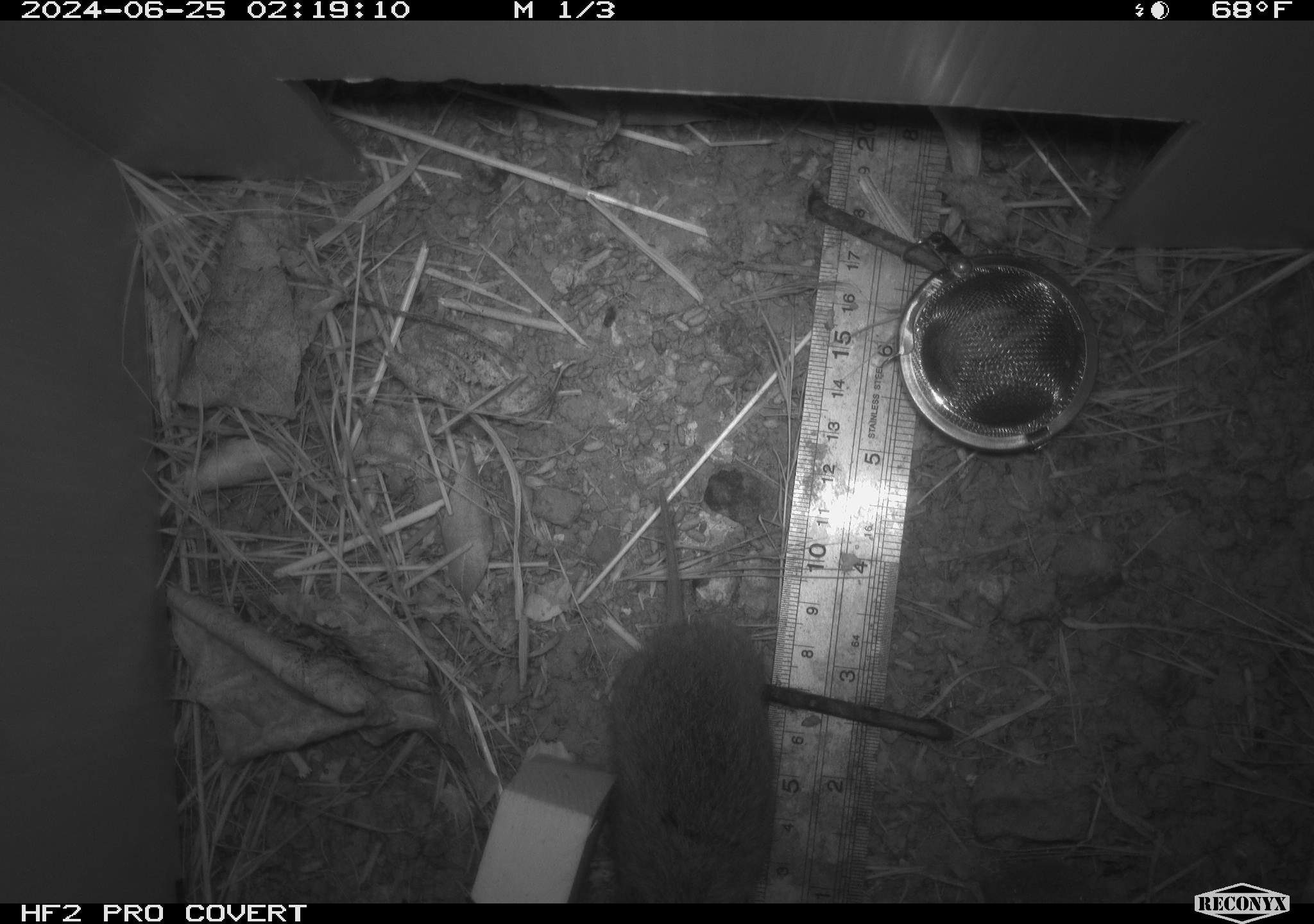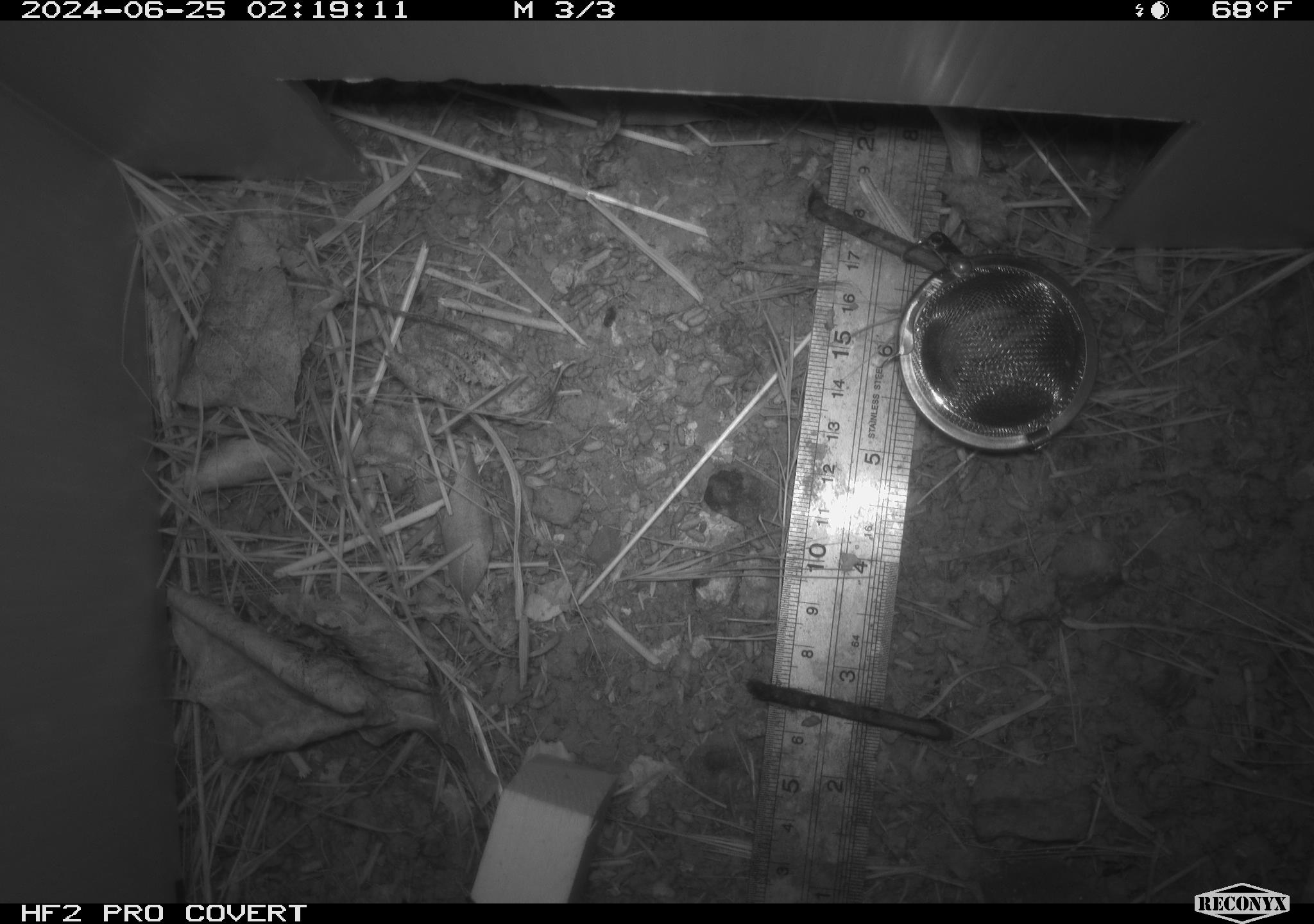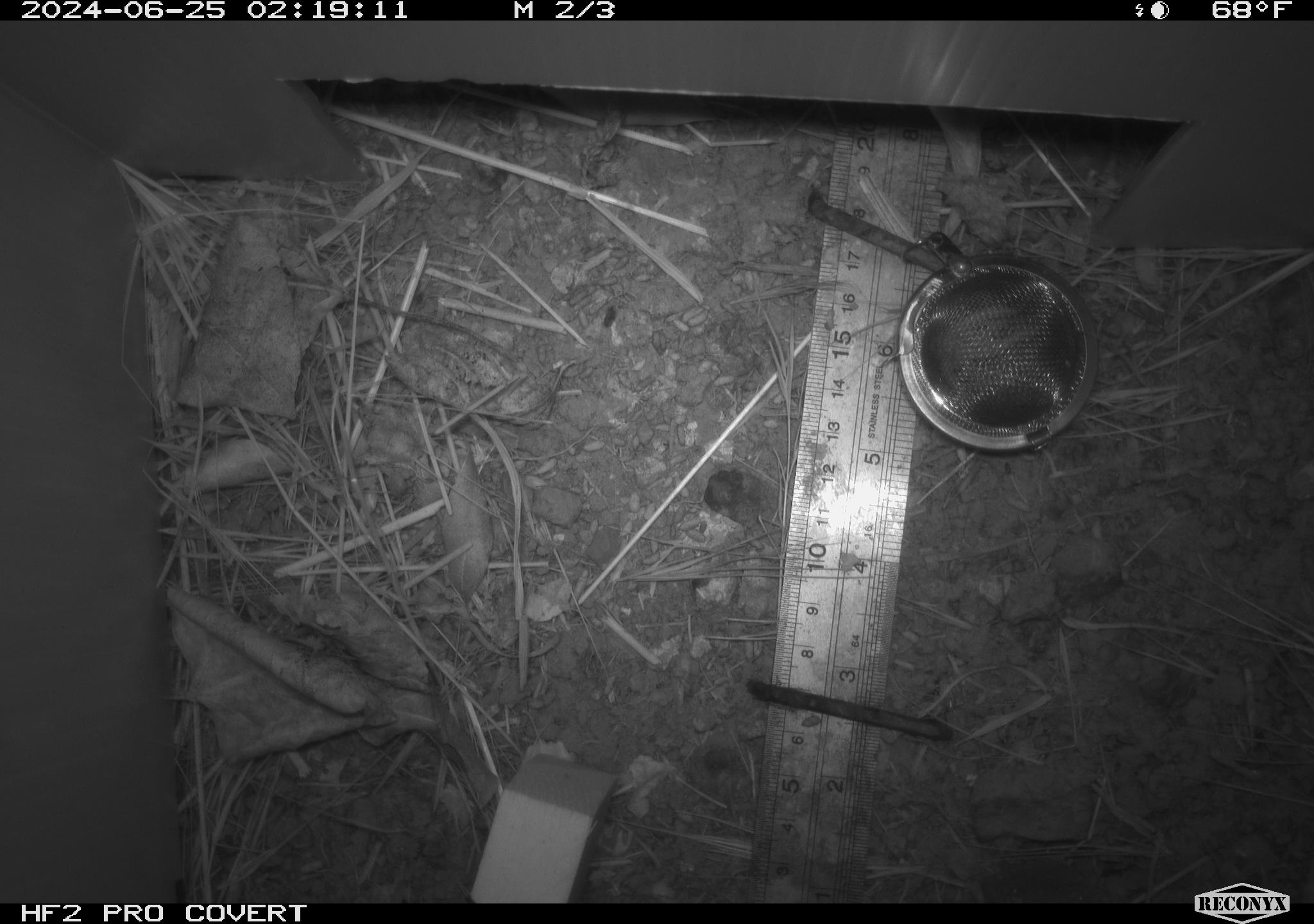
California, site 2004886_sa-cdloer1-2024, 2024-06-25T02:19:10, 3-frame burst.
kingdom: Animalia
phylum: Chordata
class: Mammalia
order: Rodentia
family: Cricetidae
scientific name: Arvicolinae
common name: voles, lemmings, and muskrats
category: arvicolinae subfamily